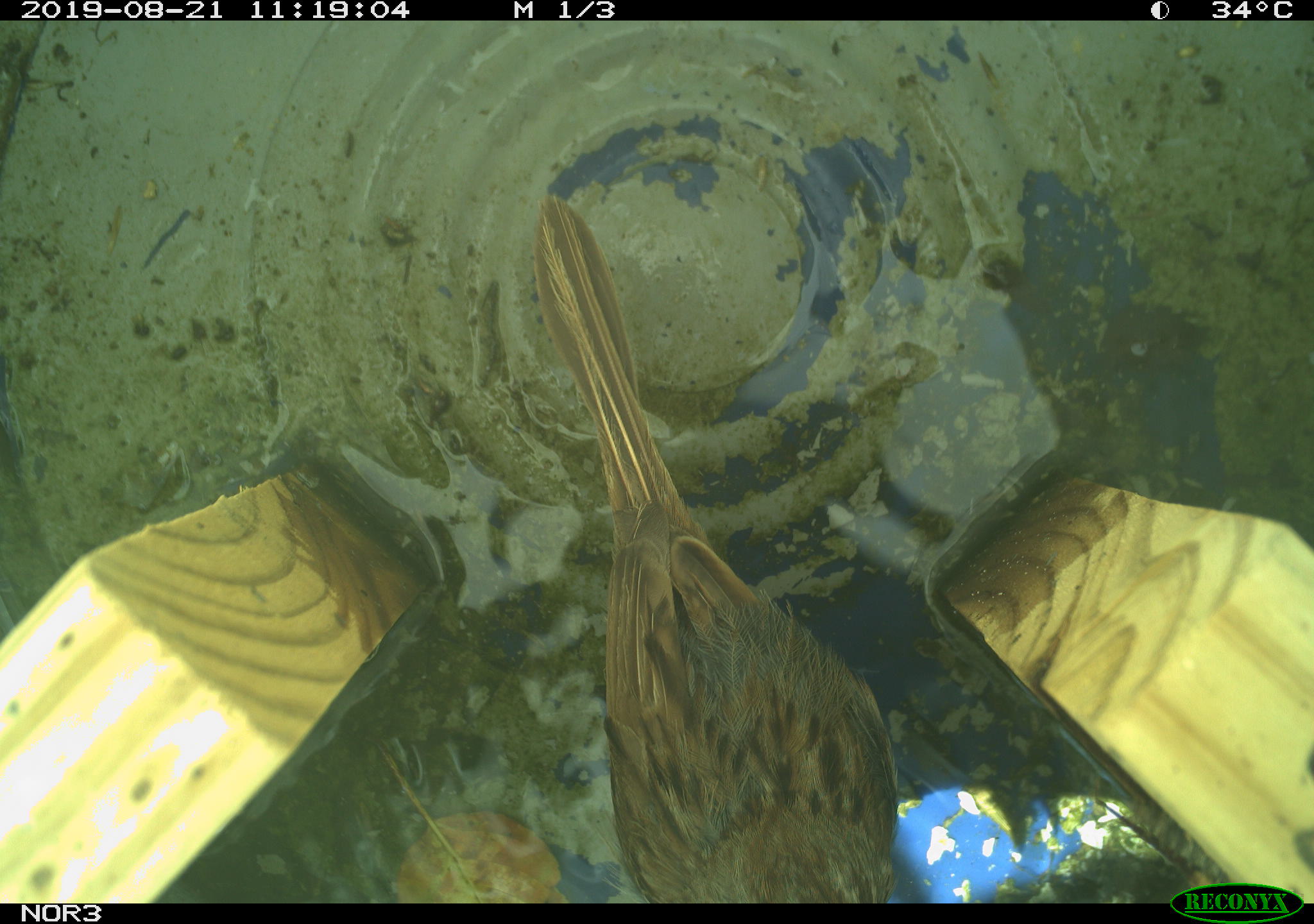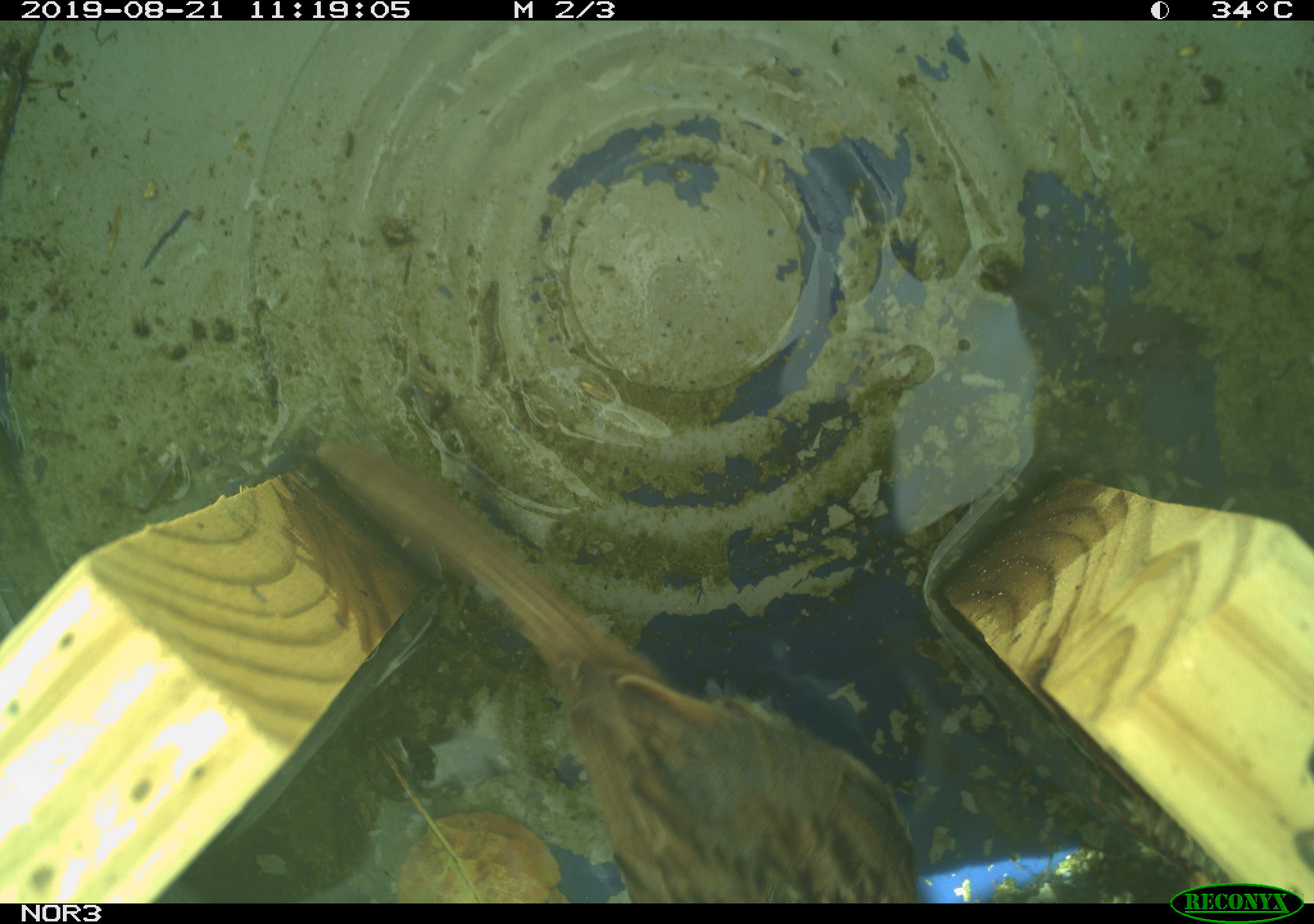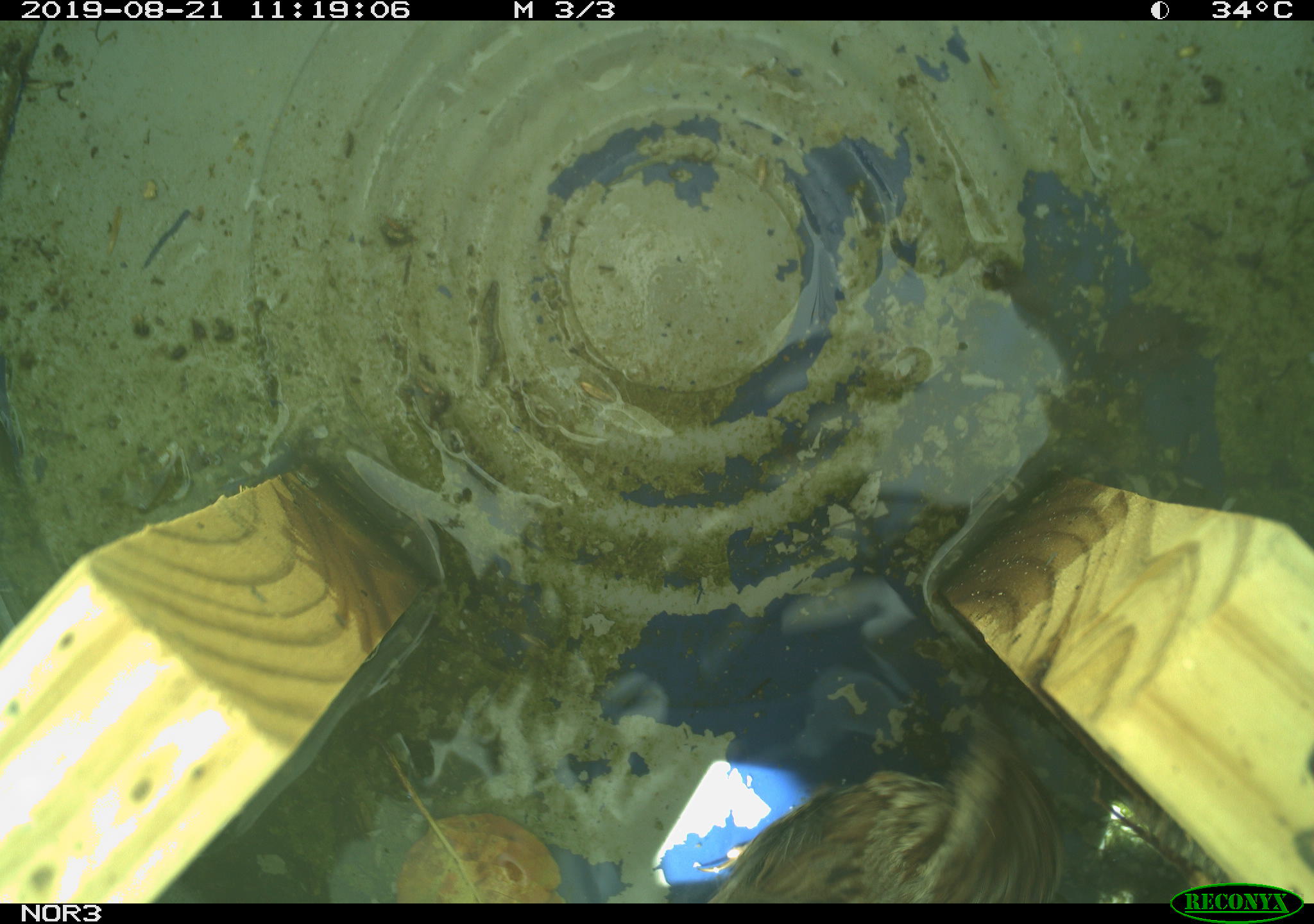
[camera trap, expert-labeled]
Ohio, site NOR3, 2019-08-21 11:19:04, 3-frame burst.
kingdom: Animalia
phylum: Chordata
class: Aves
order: Passeriformes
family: Passerellidae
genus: Melospiza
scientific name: Melospiza melodia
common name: song sparrow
Song sparrow (Melospiza melodia).